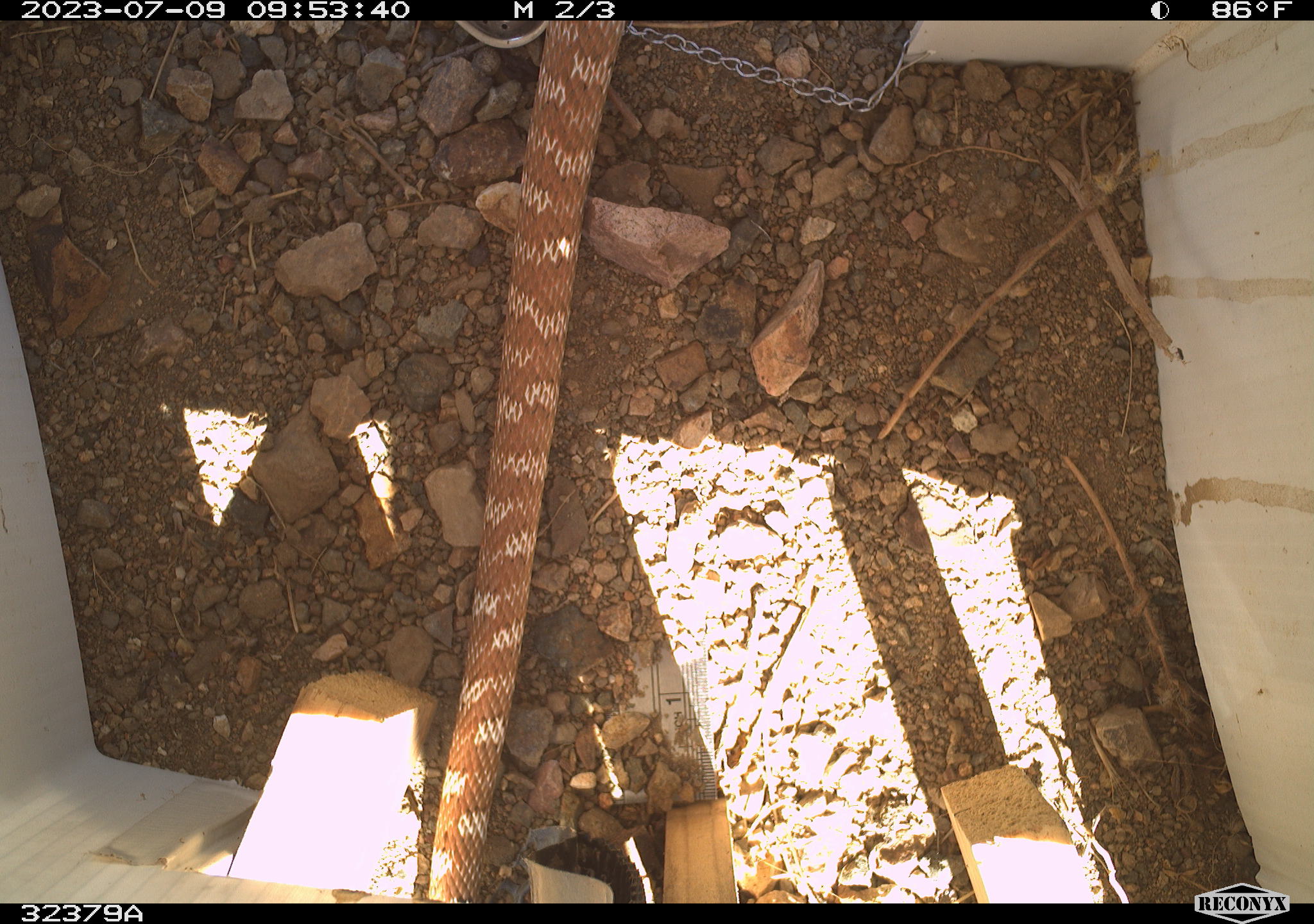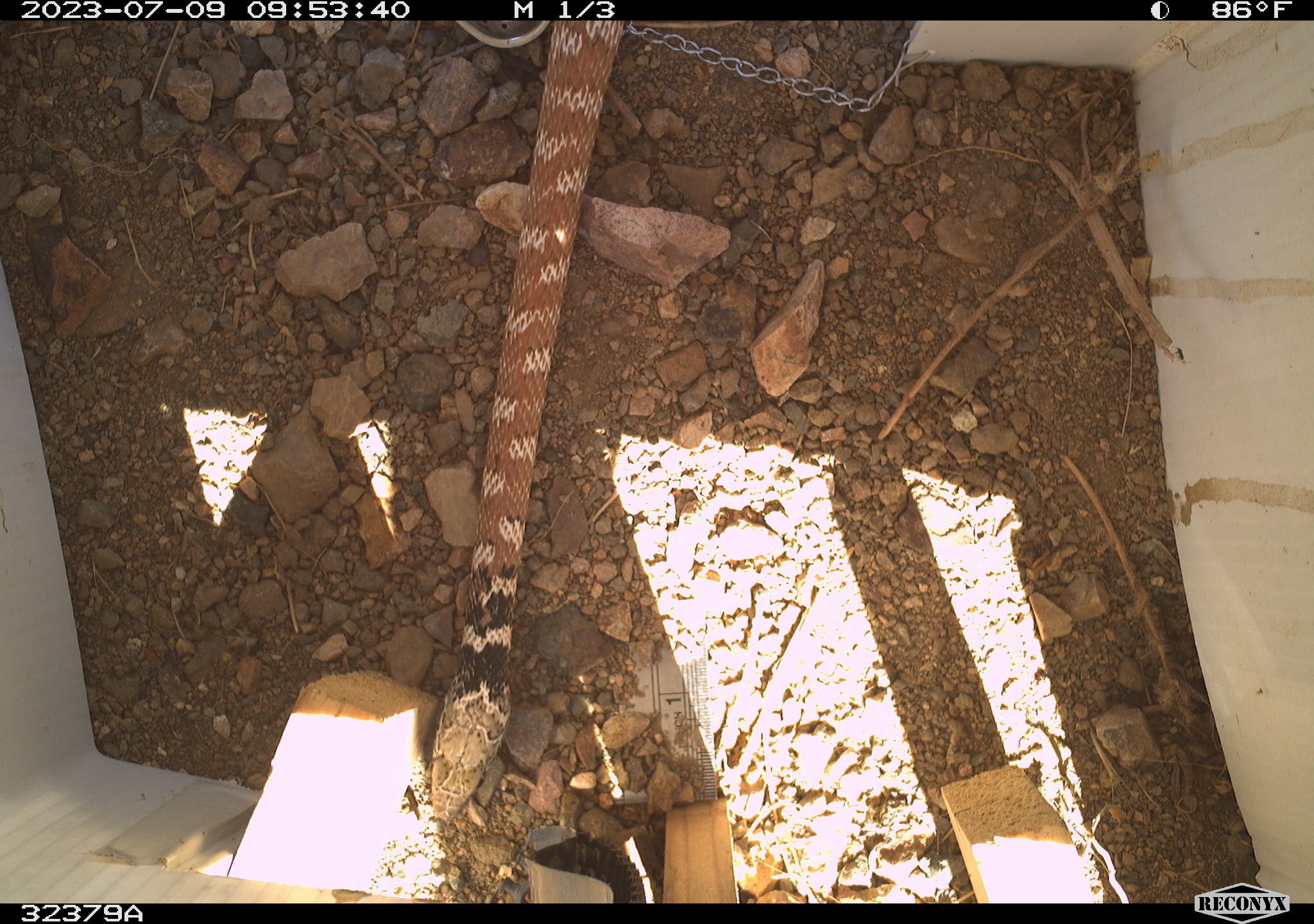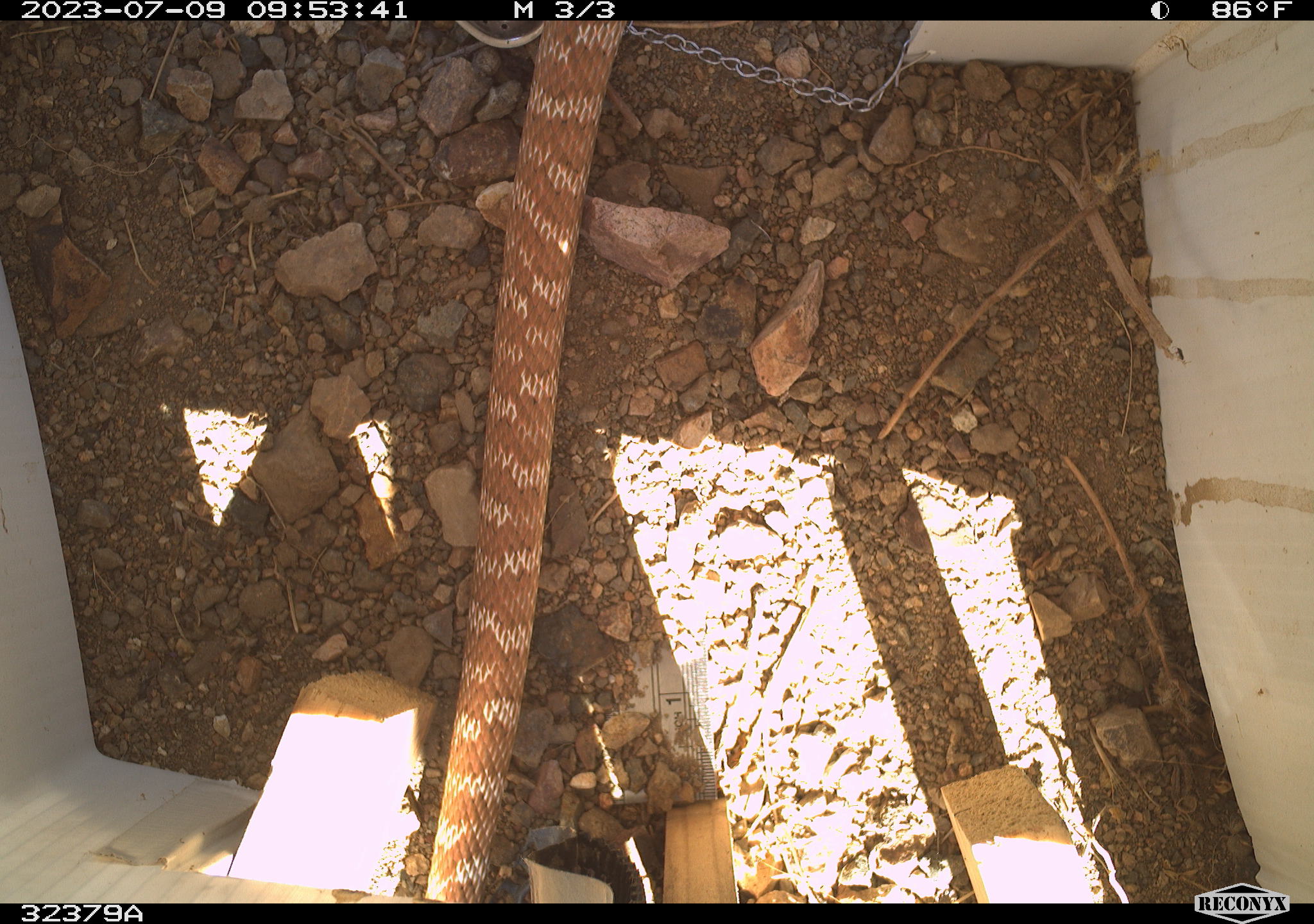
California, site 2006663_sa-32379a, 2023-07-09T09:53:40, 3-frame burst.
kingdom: Animalia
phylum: Chordata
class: Reptilia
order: Squamata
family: Colubridae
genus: Masticophis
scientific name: Masticophis flagellum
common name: coachwhip